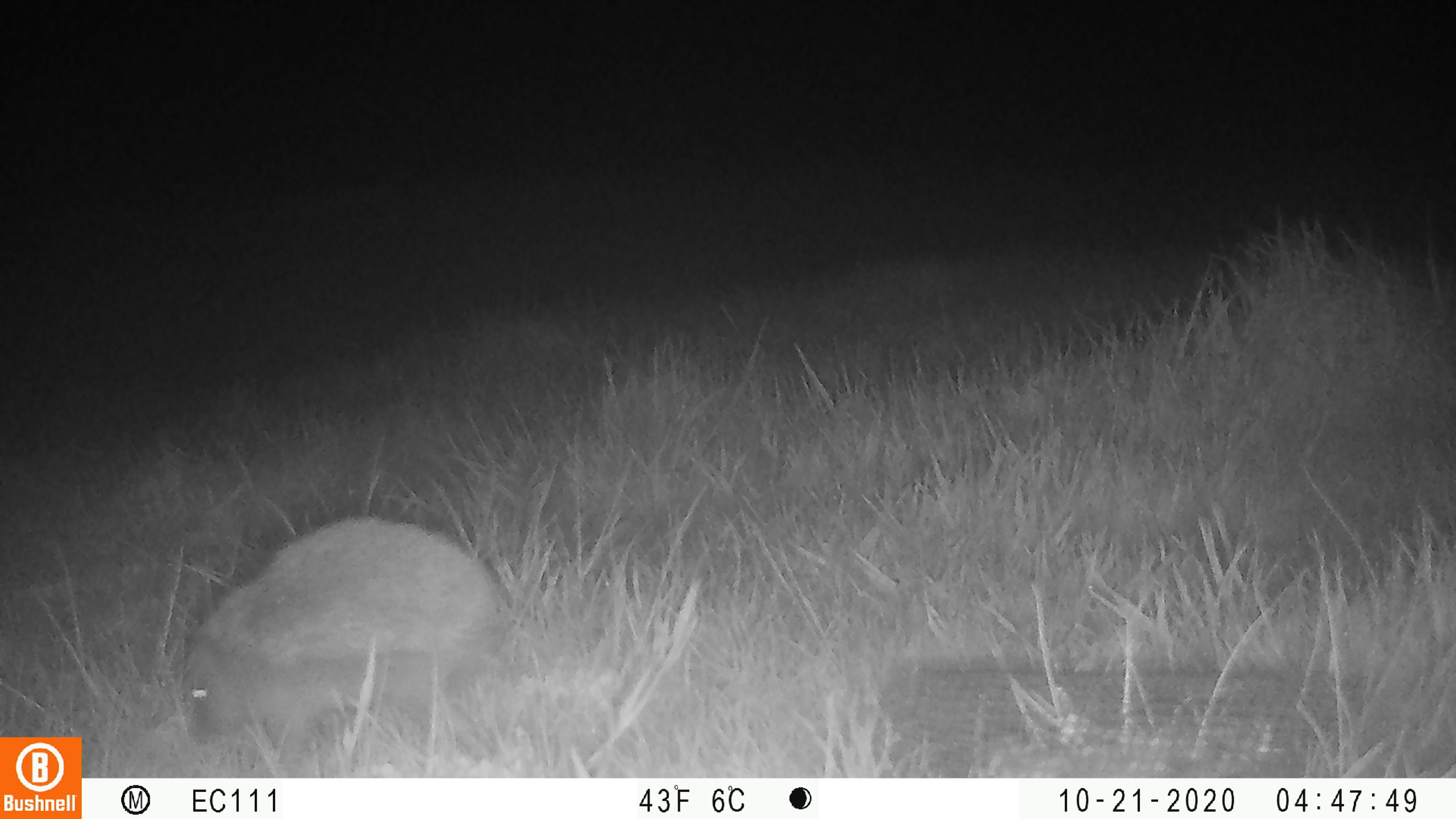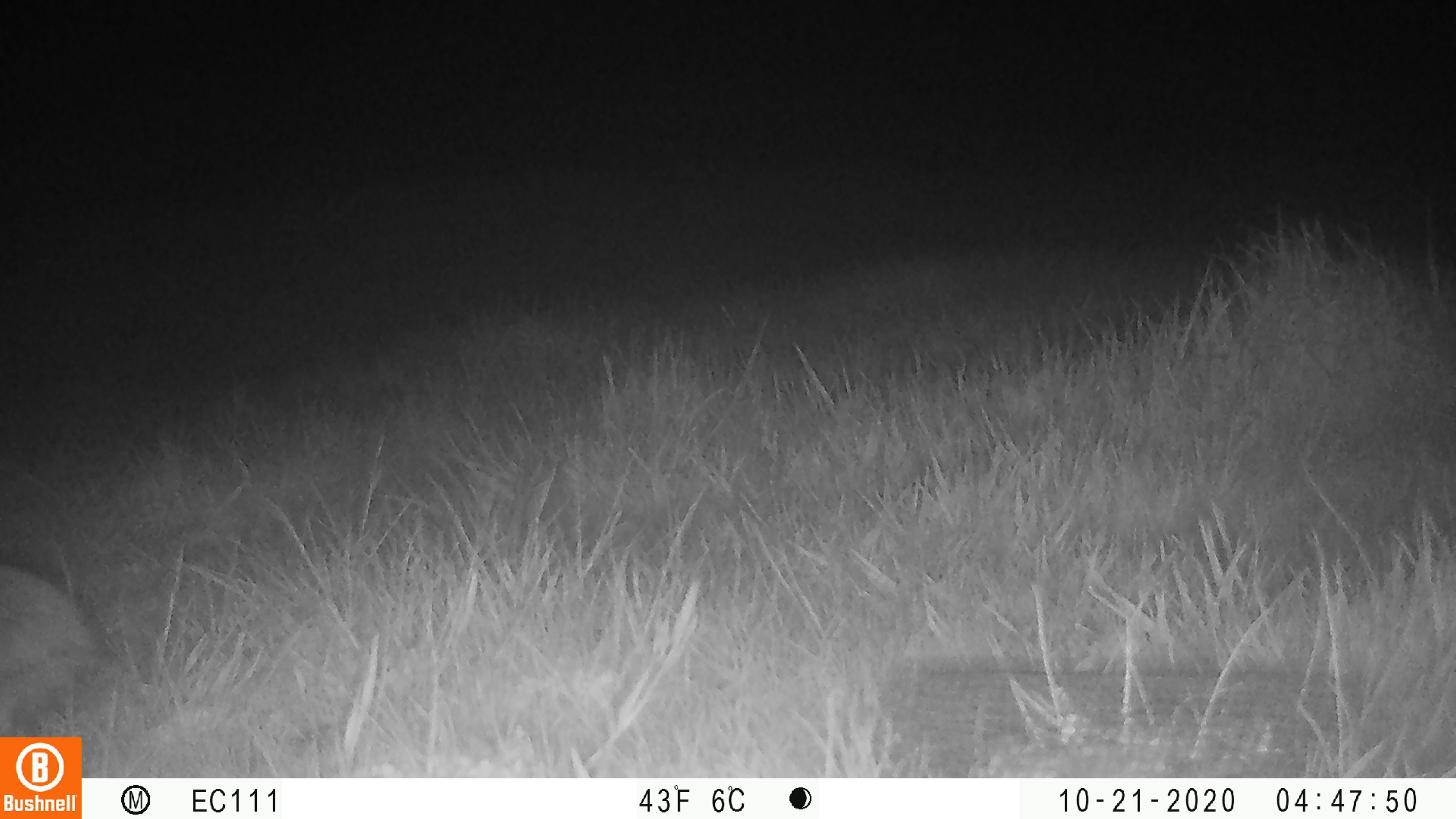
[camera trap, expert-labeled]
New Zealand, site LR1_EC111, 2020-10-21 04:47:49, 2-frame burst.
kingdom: Animalia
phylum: Chordata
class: Mammalia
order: Eulipotyphla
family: Erinaceidae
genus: Erinaceus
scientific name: Erinaceus europaeus europaeus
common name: european hedgehog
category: hedgehog